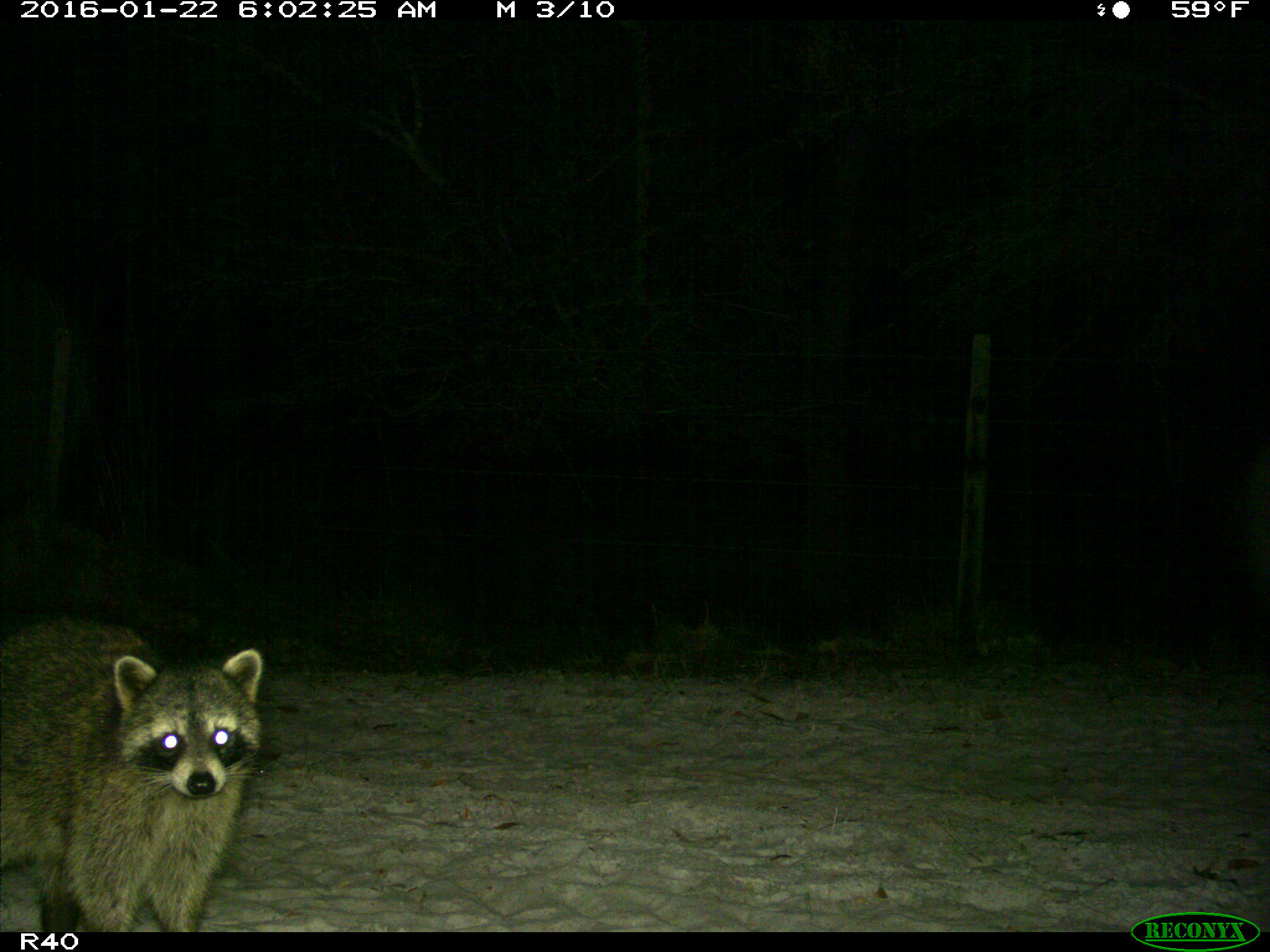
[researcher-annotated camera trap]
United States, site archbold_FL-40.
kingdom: Animalia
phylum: Chordata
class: Mammalia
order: Carnivora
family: Procyonidae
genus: Procyon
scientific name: Procyon lotor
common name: common raccoon